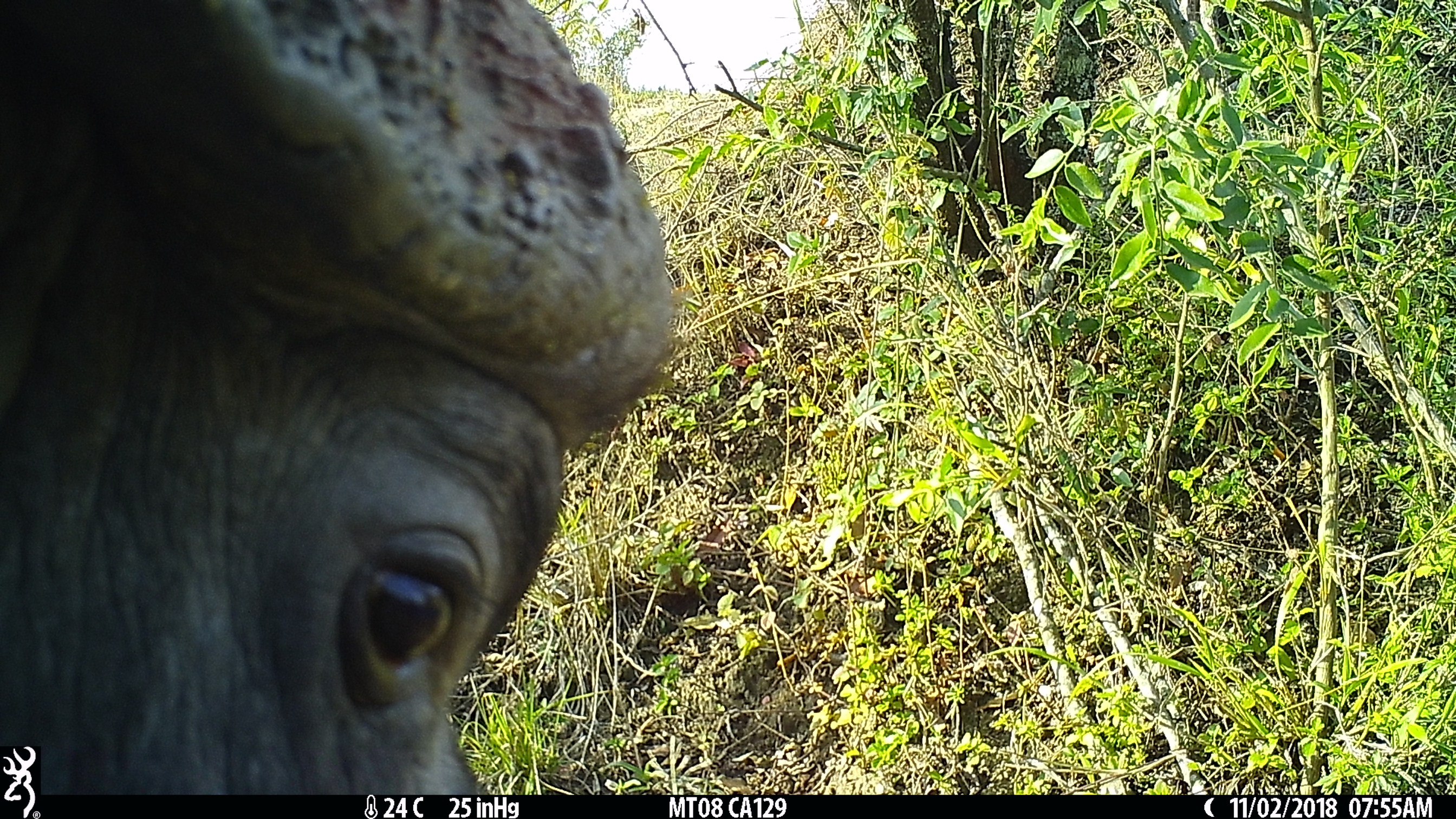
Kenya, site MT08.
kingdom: Animalia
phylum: Chordata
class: Mammalia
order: Artiodactyla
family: Bovidae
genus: Syncerus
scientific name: Syncerus caffer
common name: buffalo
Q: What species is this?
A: Buffalo (Syncerus caffer).